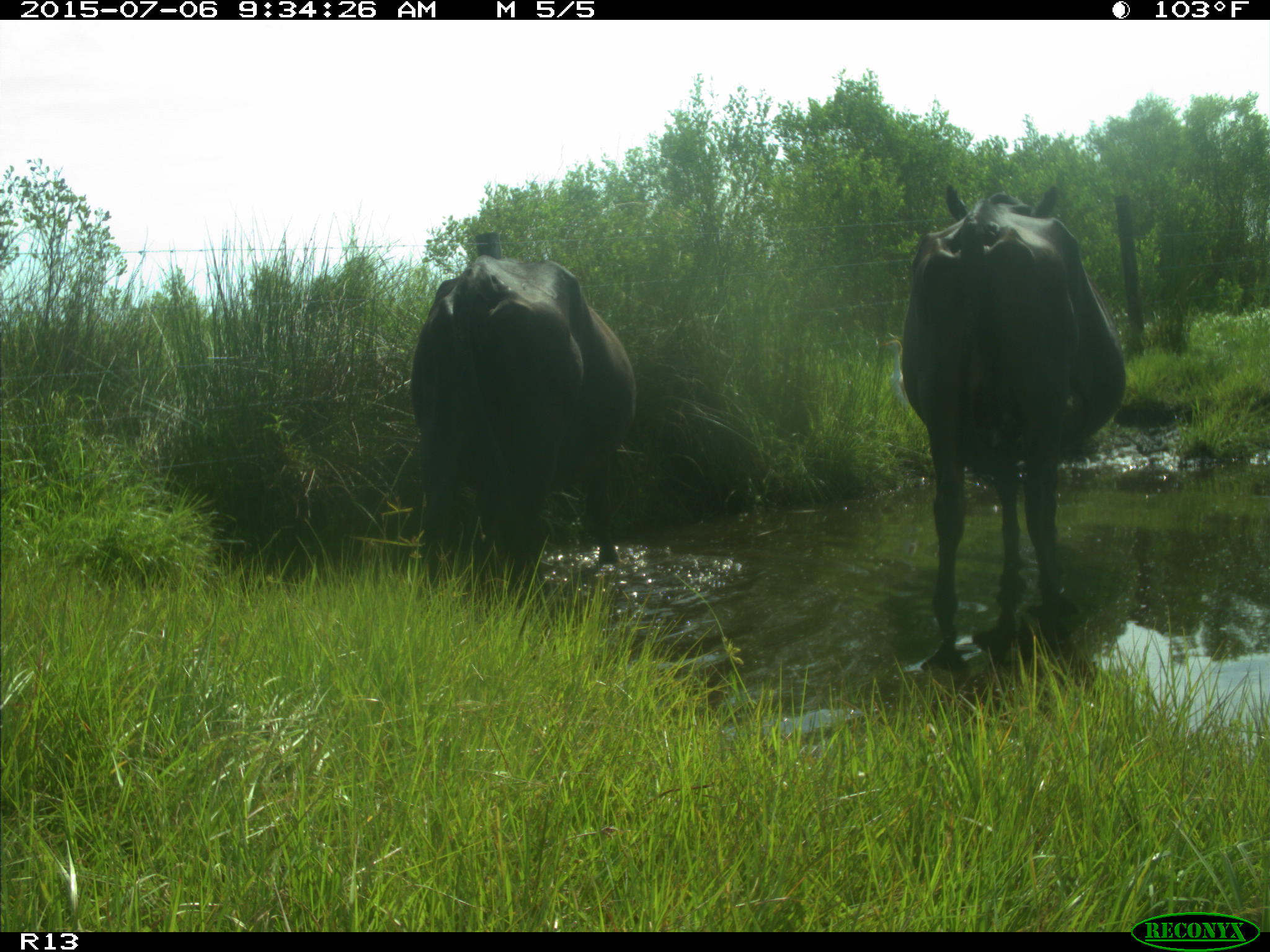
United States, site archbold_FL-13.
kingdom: Animalia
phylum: Chordata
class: Mammalia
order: Artiodactyla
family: Bovidae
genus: Bos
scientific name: Bos taurus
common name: domestic cow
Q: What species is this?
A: Bos taurus (domestic cow).